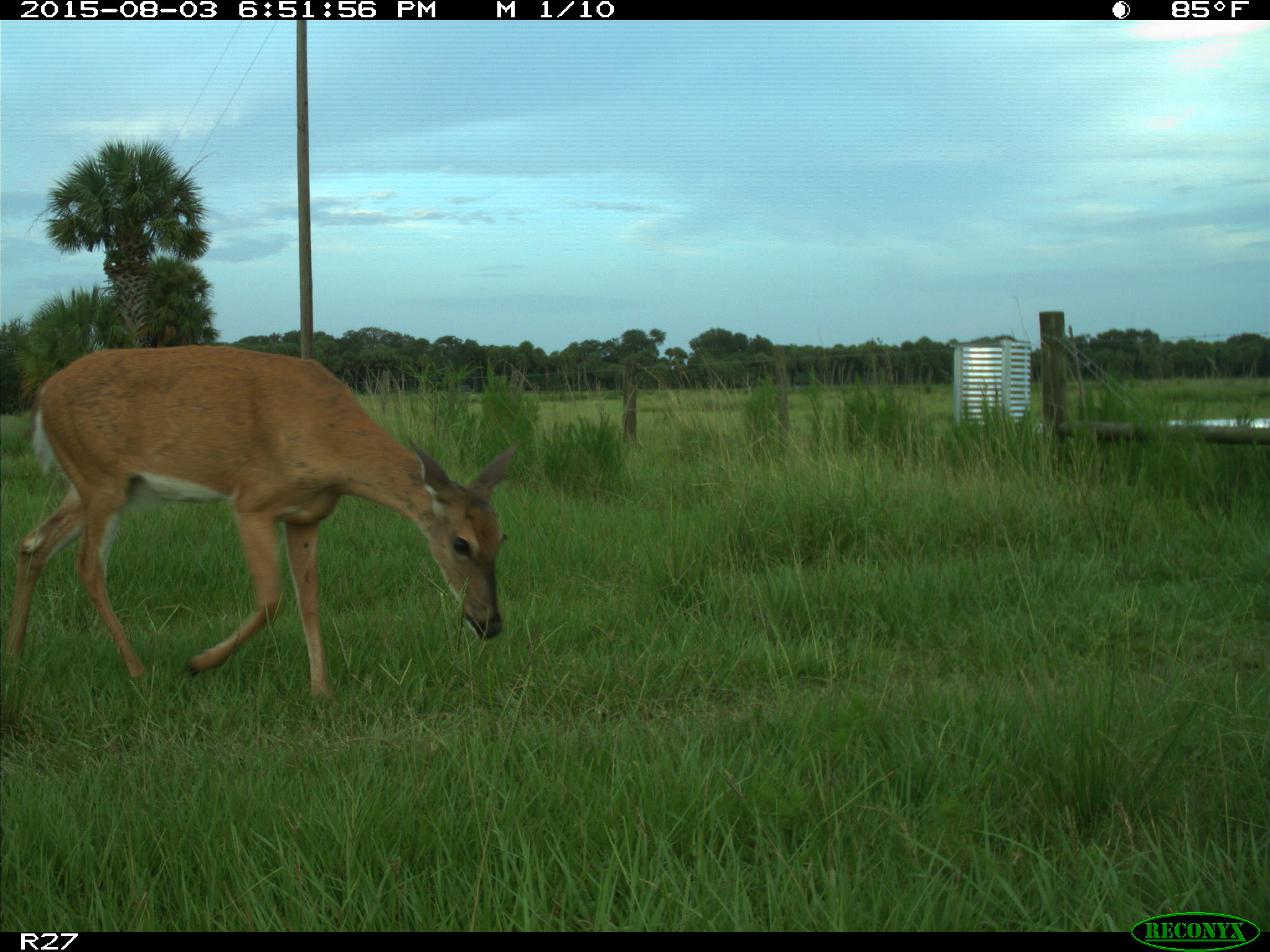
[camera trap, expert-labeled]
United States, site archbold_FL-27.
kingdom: Animalia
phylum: Chordata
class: Mammalia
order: Artiodactyla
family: Cervidae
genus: Odocoileus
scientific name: Odocoileus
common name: deer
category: unidentified deer